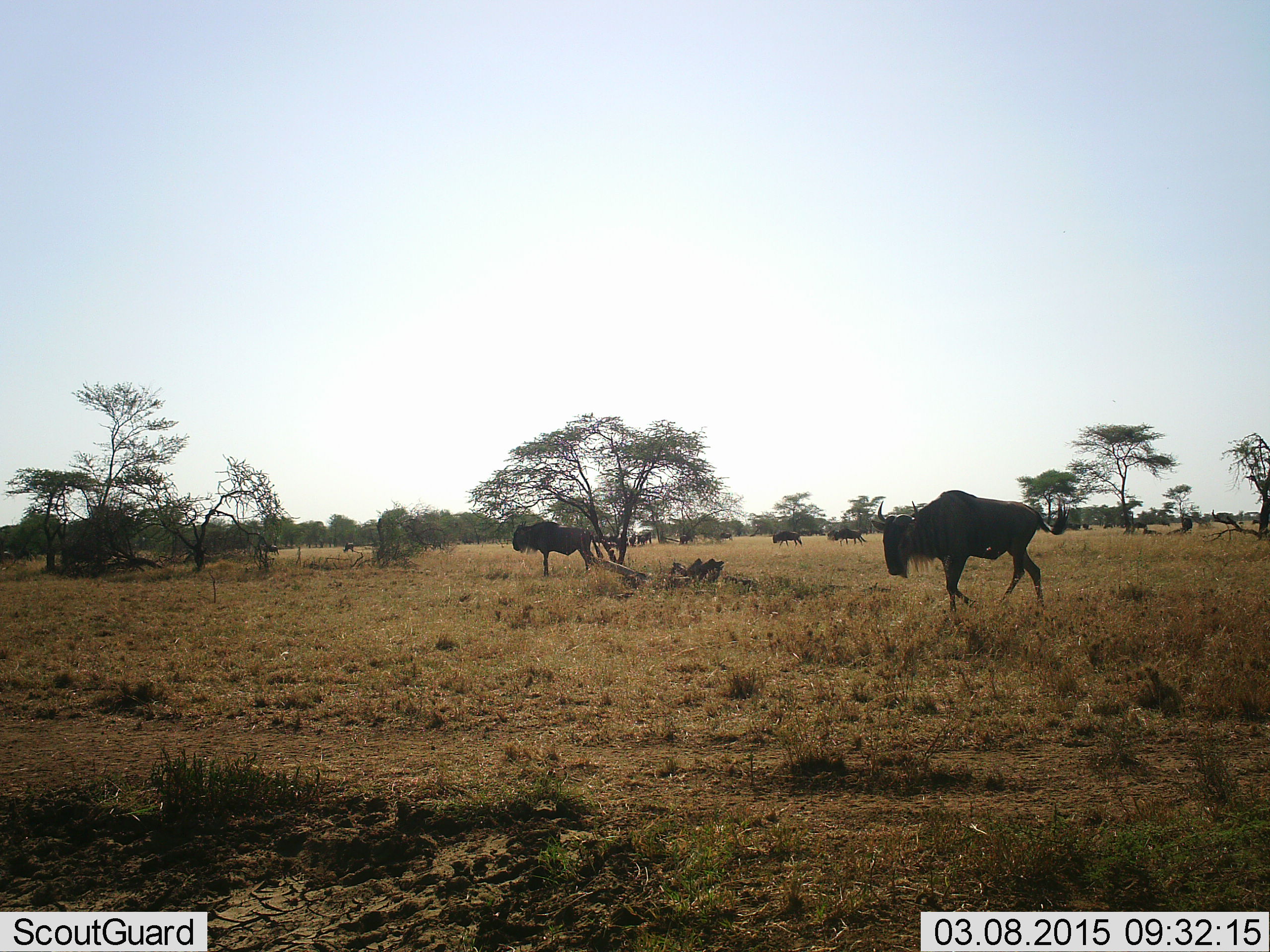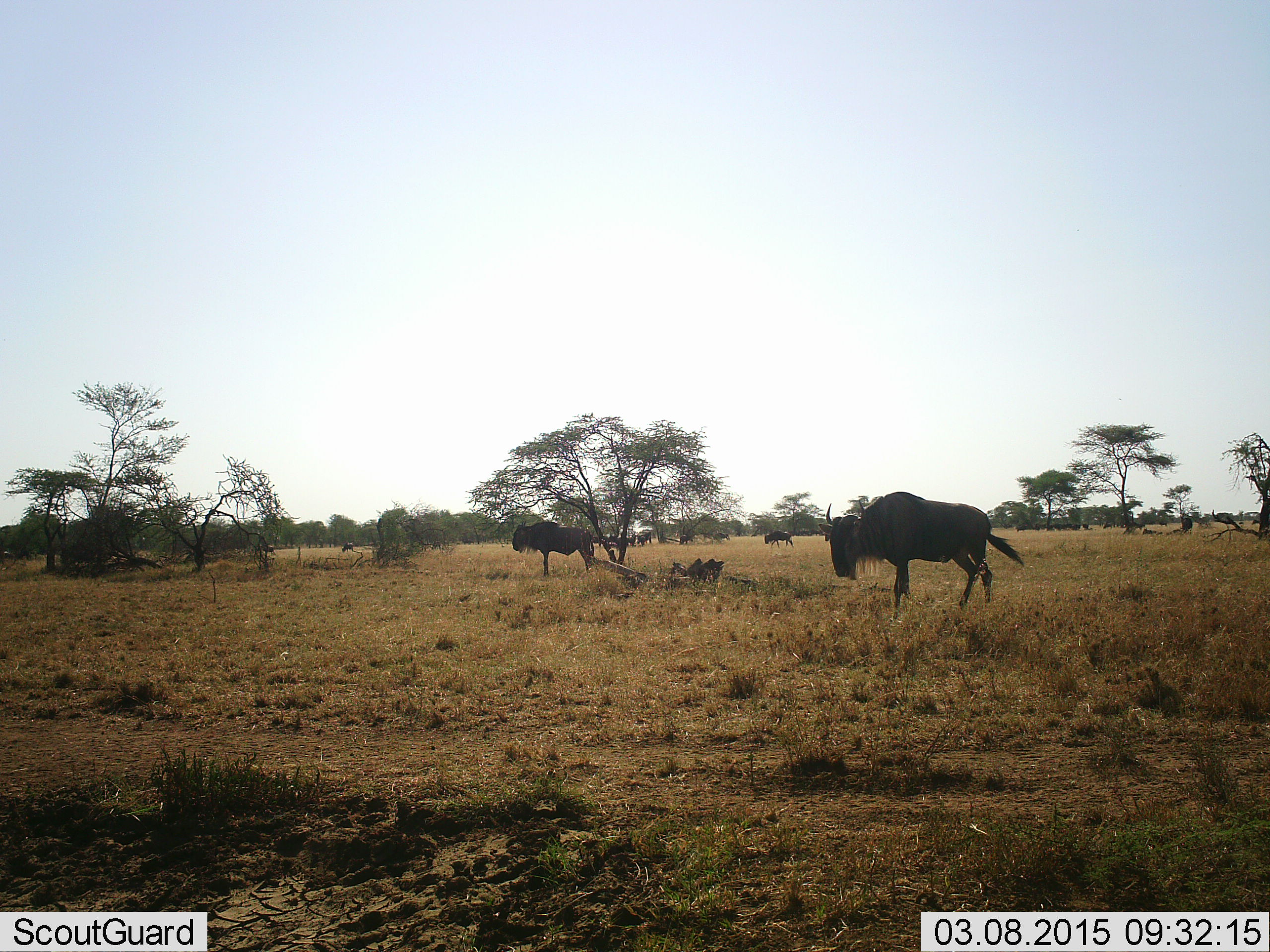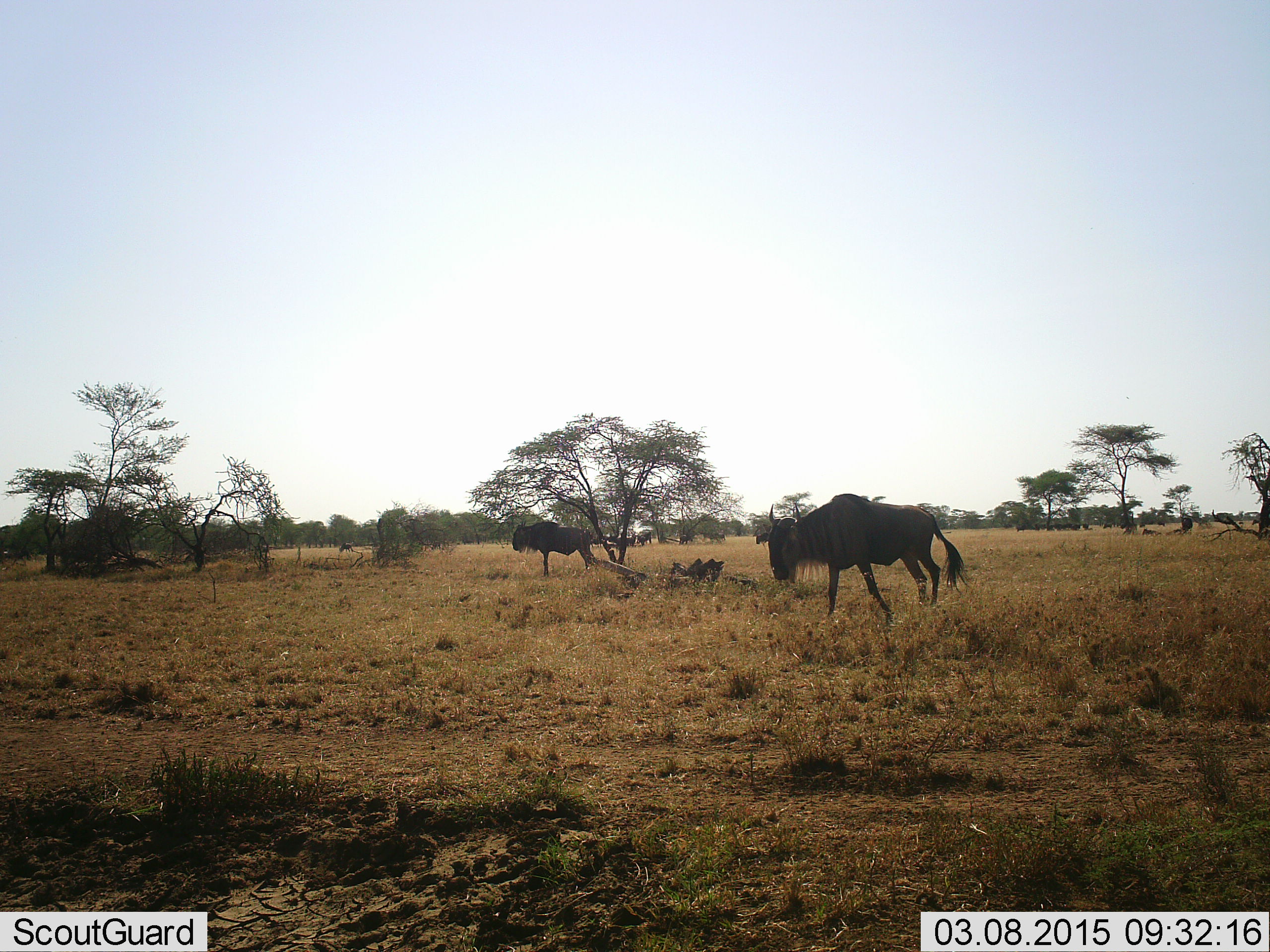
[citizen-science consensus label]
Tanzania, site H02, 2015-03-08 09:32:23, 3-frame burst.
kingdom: Animalia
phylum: Chordata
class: Mammalia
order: Artiodactyla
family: Bovidae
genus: Connochaetes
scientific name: Connochaetes taurinus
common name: blue wildebeest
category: wildebeest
Wildebeest (blue wildebeest) (Connochaetes taurinus), count 8. Behavior (volunteer vote fractions): standing 60%, resting 10%, moving 90%, interacting 0%. Young present (vote fraction): 0%. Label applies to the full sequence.